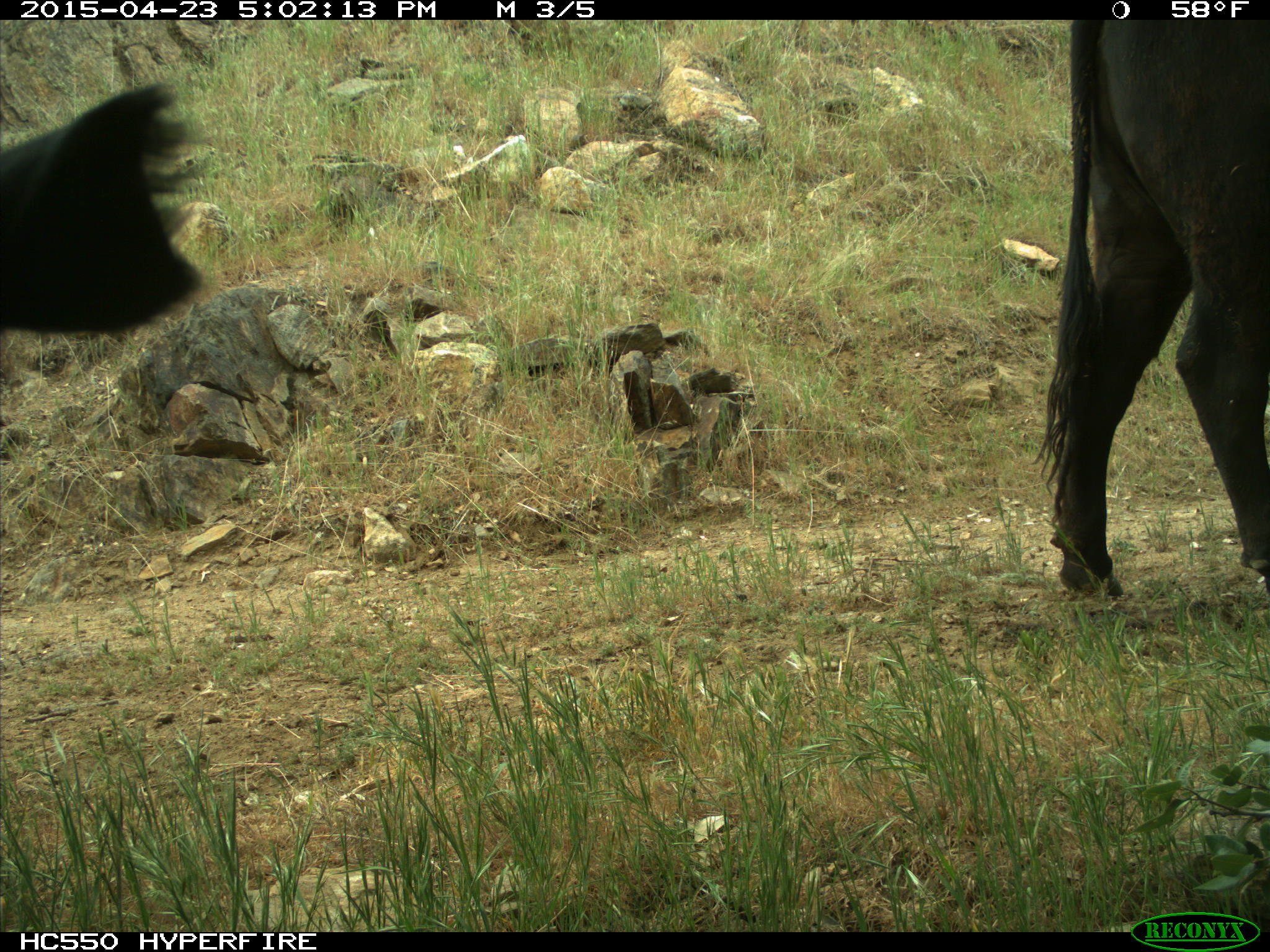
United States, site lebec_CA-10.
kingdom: Animalia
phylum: Chordata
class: Mammalia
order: Artiodactyla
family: Bovidae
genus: Bos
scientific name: Bos taurus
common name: domestic cow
Bos taurus (domestic cow).